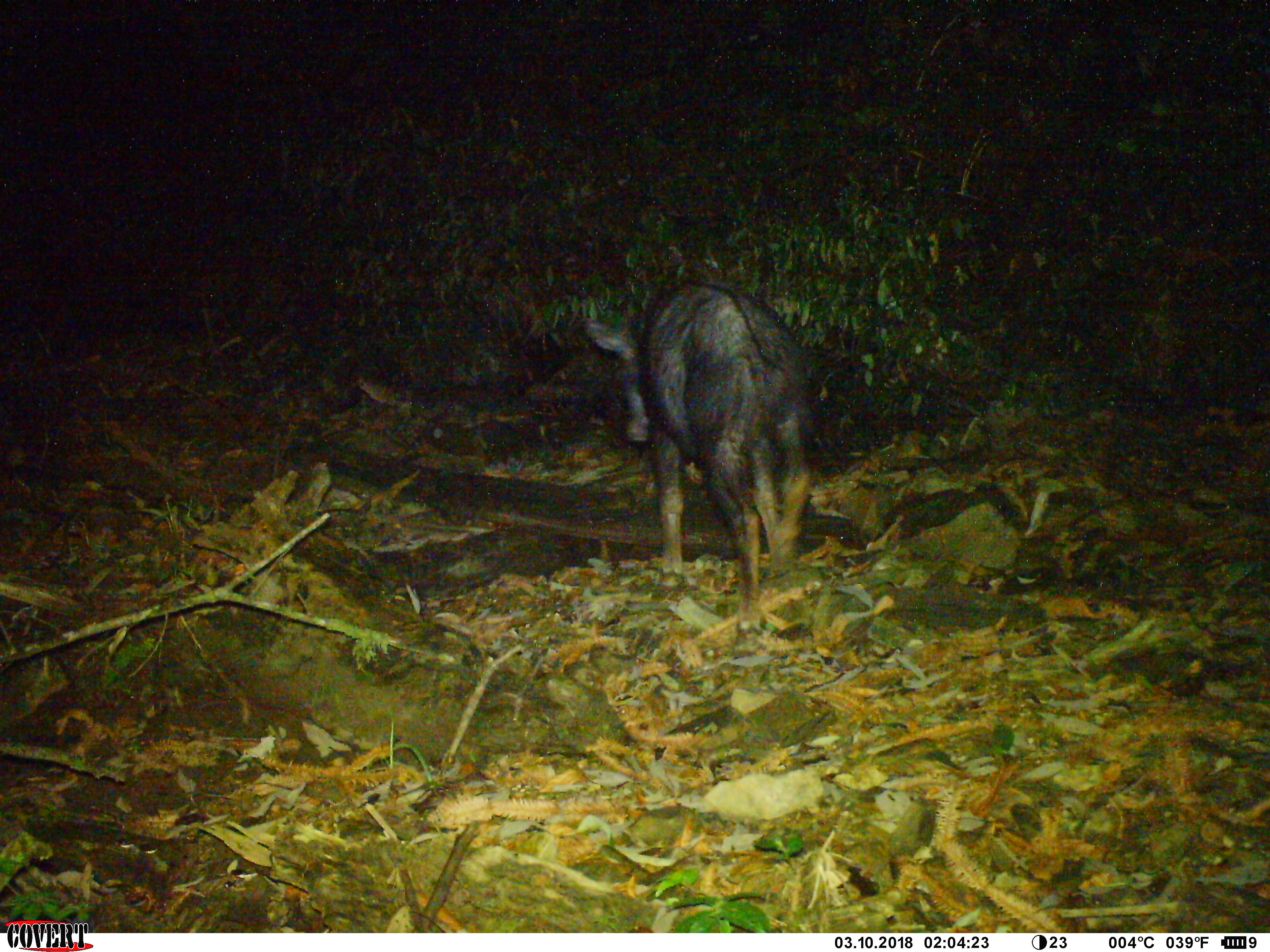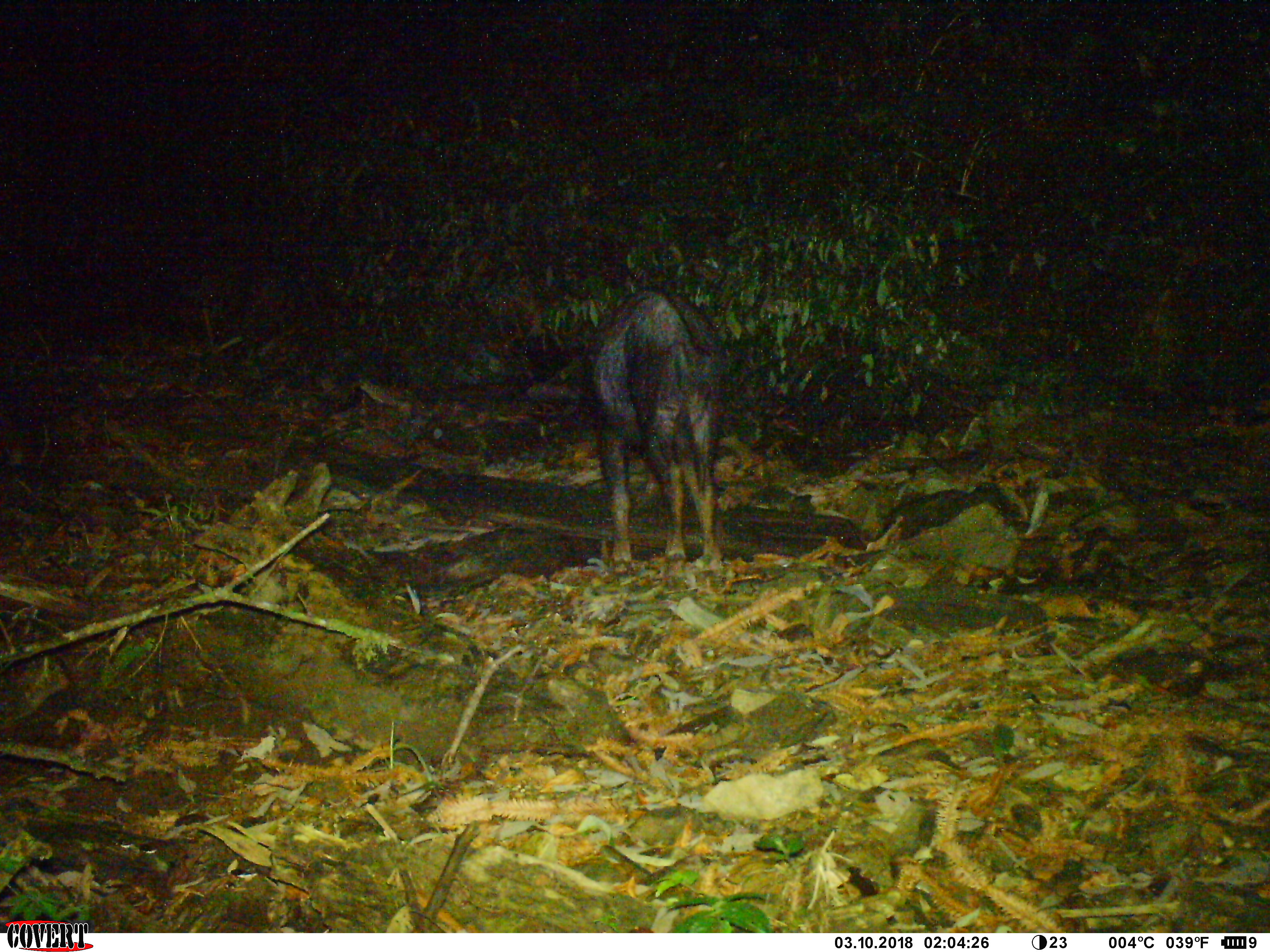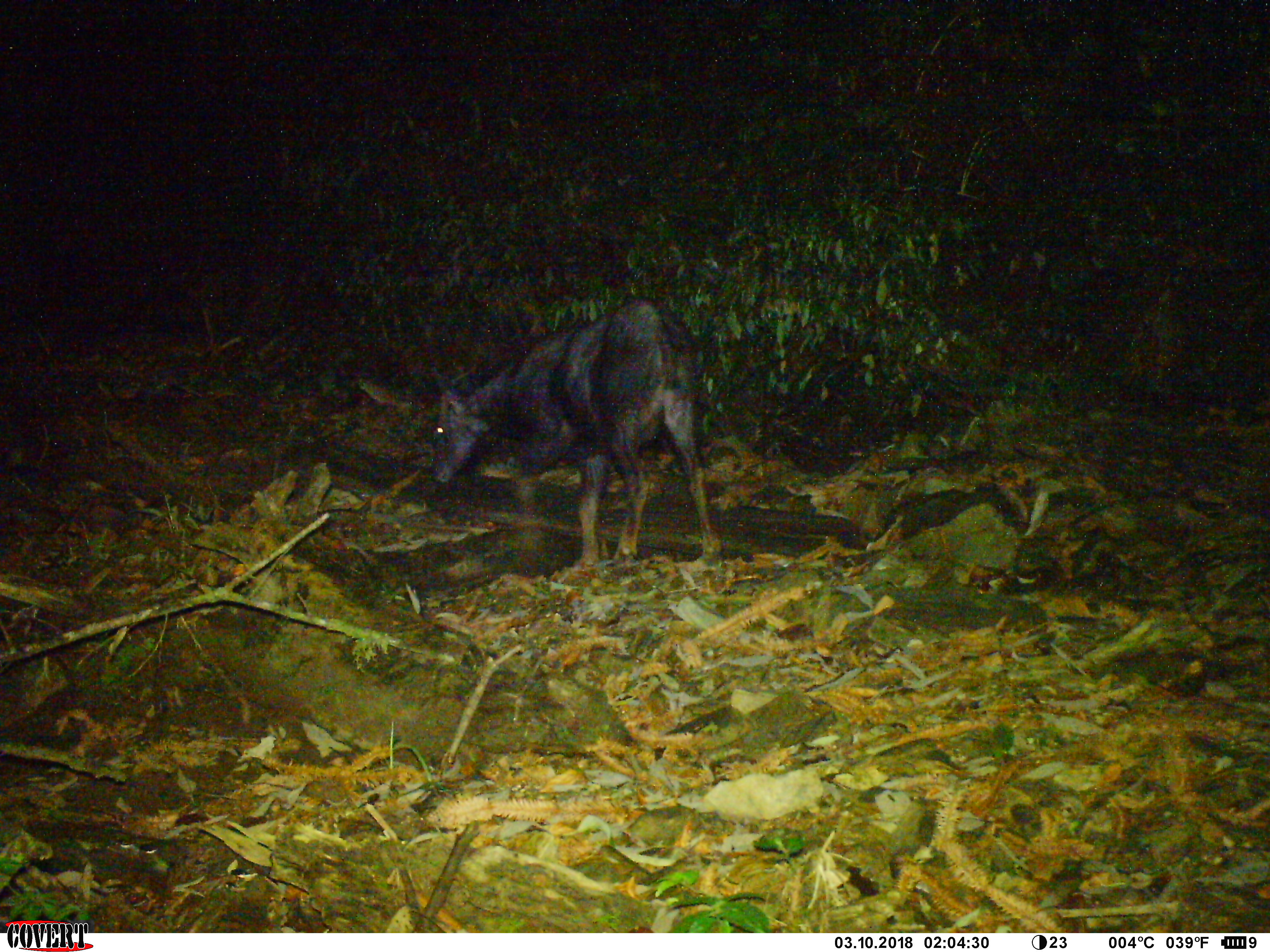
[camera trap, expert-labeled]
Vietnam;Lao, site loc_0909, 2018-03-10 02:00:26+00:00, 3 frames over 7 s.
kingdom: Animalia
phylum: Chordata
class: Mammalia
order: Artiodactyla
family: Bovidae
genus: Capricornis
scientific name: Capricornis sumatraensis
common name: chinese serow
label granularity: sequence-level